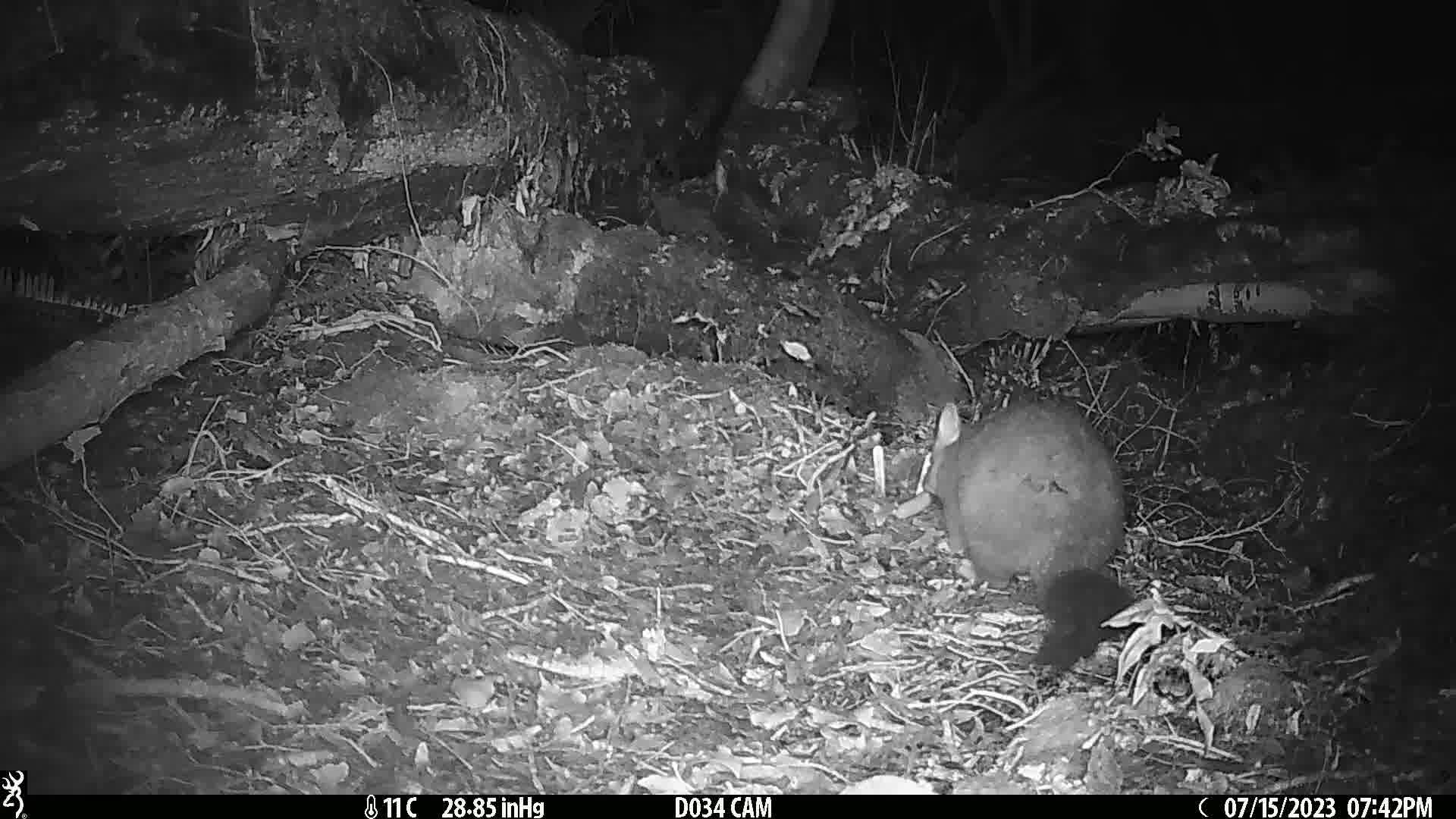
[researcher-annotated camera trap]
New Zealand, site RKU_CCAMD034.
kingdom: Animalia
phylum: Chordata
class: Mammalia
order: Diprotodontia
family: Phalangeridae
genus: Trichosurus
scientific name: Trichosurus vulpecula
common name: common brushtail possum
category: possum